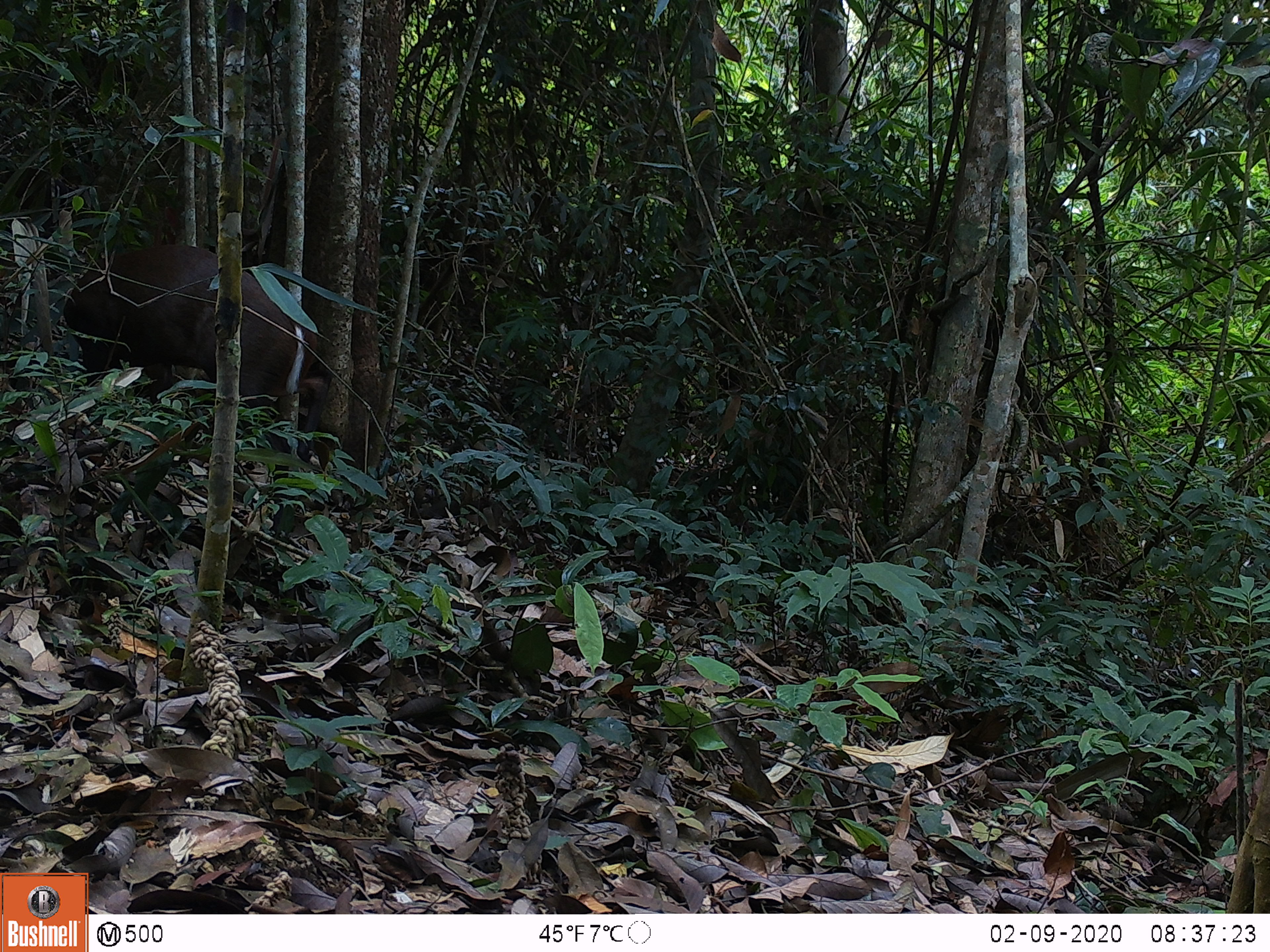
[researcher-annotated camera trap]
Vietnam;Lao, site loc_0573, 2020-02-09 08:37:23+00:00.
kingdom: Animalia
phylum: Chordata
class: Mammalia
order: Artiodactyla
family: Cervidae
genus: Muntiacus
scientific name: Muntiacus rooseveltorum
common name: roosevelt's muntjac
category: roosevelts muntjac group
Roosevelts muntjac group (roosevelt's muntjac) (Muntiacus rooseveltorum). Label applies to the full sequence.